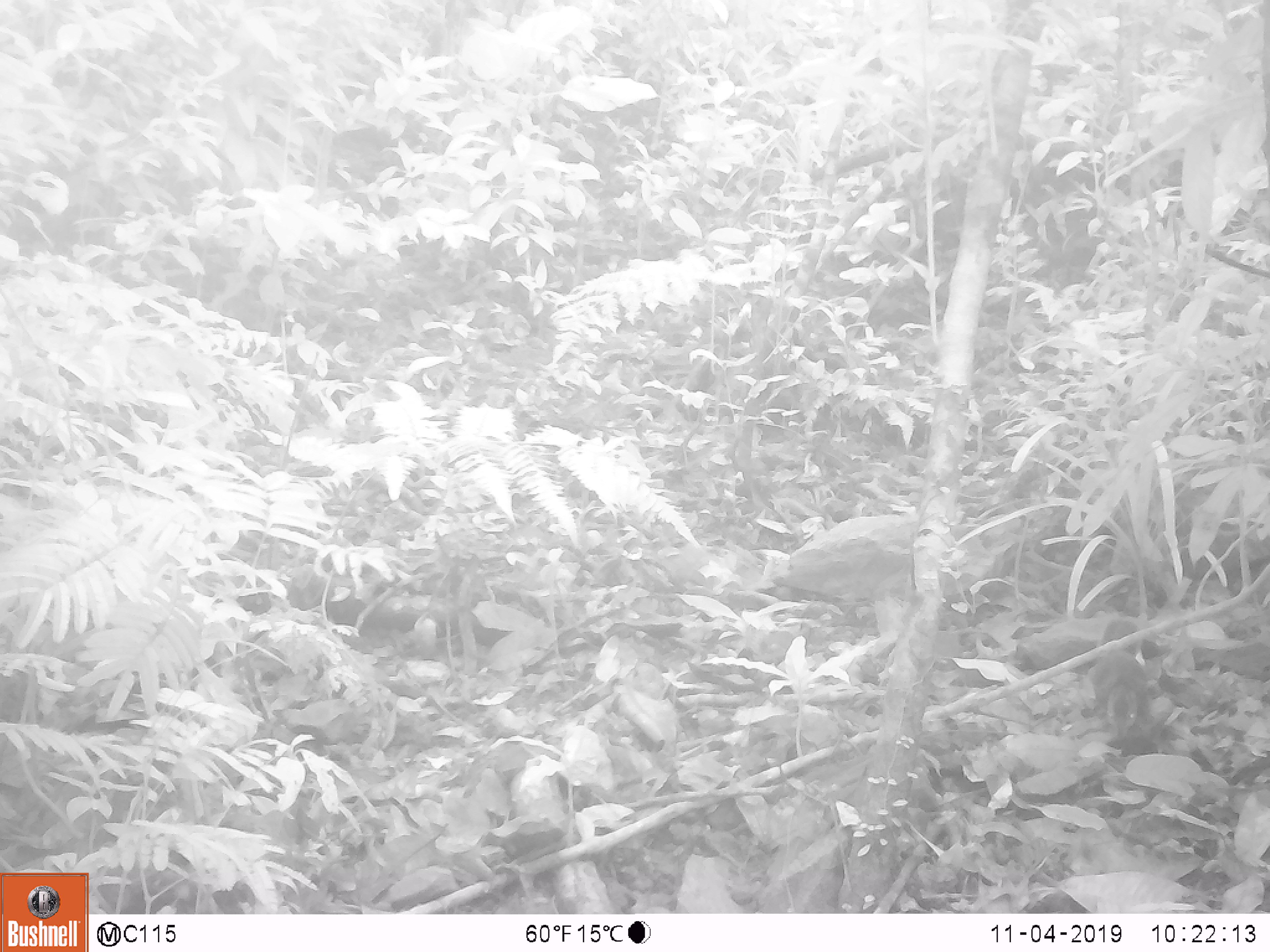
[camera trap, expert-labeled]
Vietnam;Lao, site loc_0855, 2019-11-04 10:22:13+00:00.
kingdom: Animalia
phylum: Chordata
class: Mammalia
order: Rodentia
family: Sciuridae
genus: Dremomys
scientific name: Dremomys rufigenis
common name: red-cheeked squirrel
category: red cheeked squirrel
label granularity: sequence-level